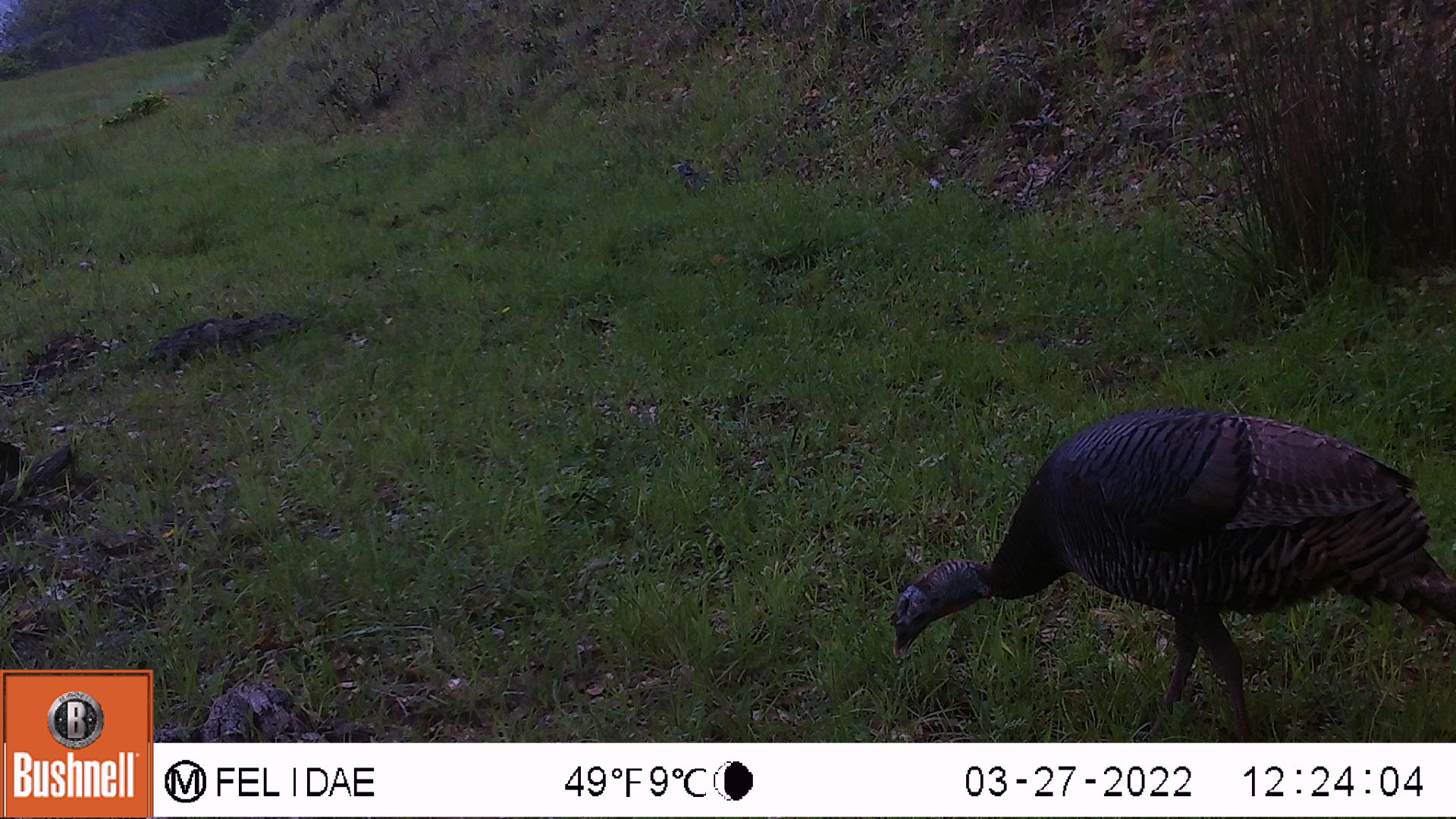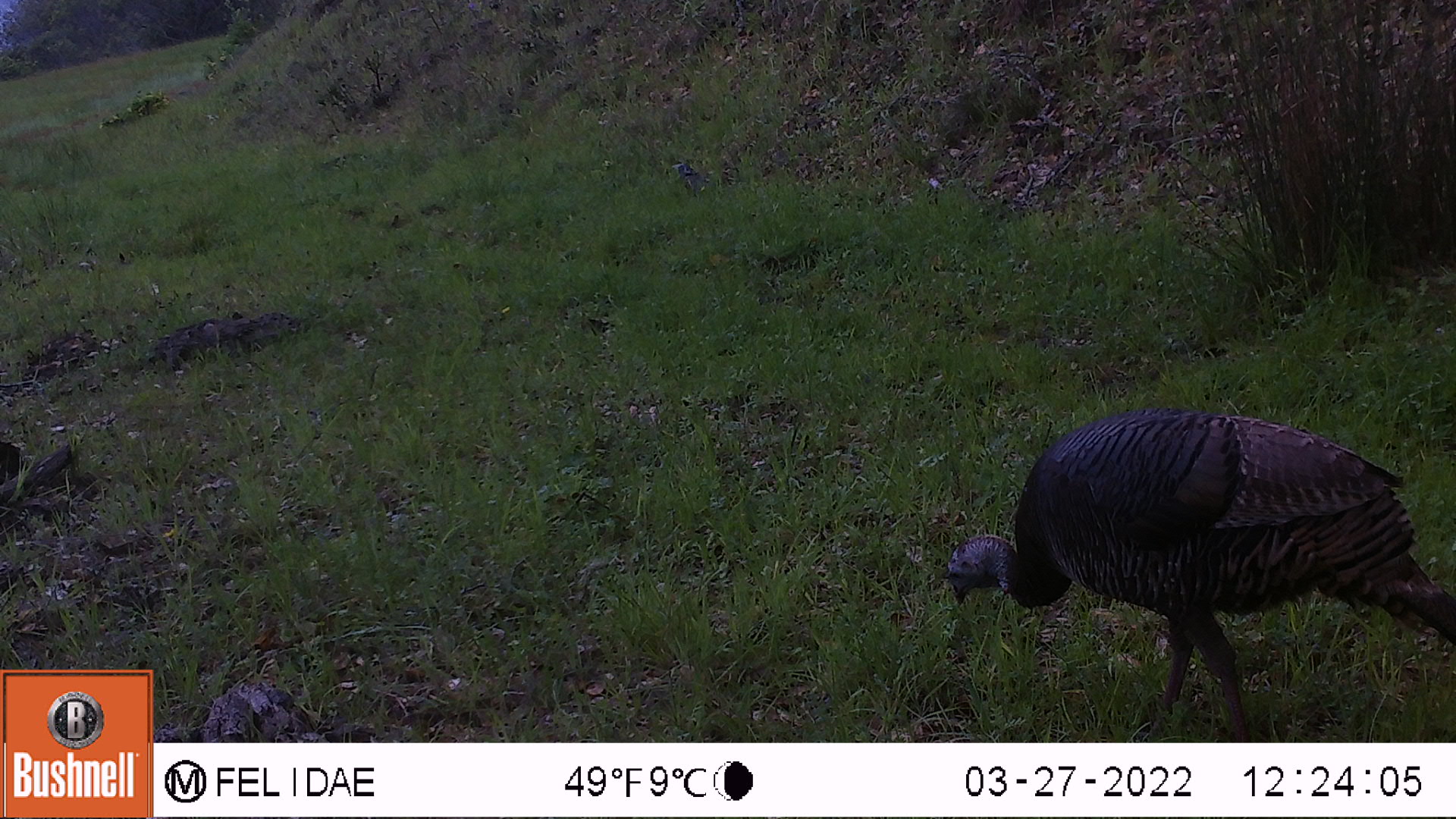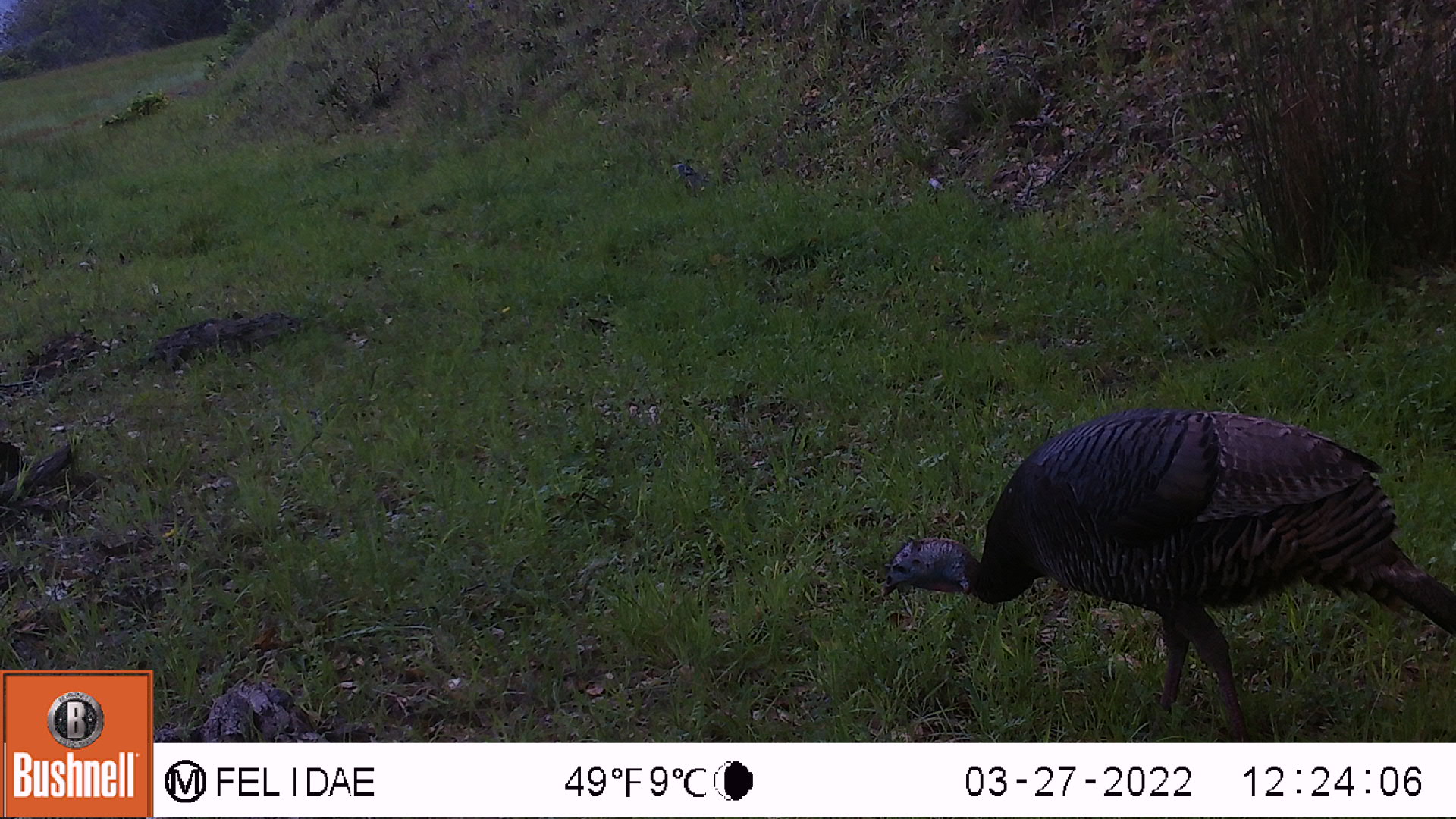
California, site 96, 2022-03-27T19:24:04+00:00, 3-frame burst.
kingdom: Animalia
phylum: Chordata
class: Aves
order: Galliformes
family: Phasianidae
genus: Meleagris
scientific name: Meleagris gallopavo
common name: turkey